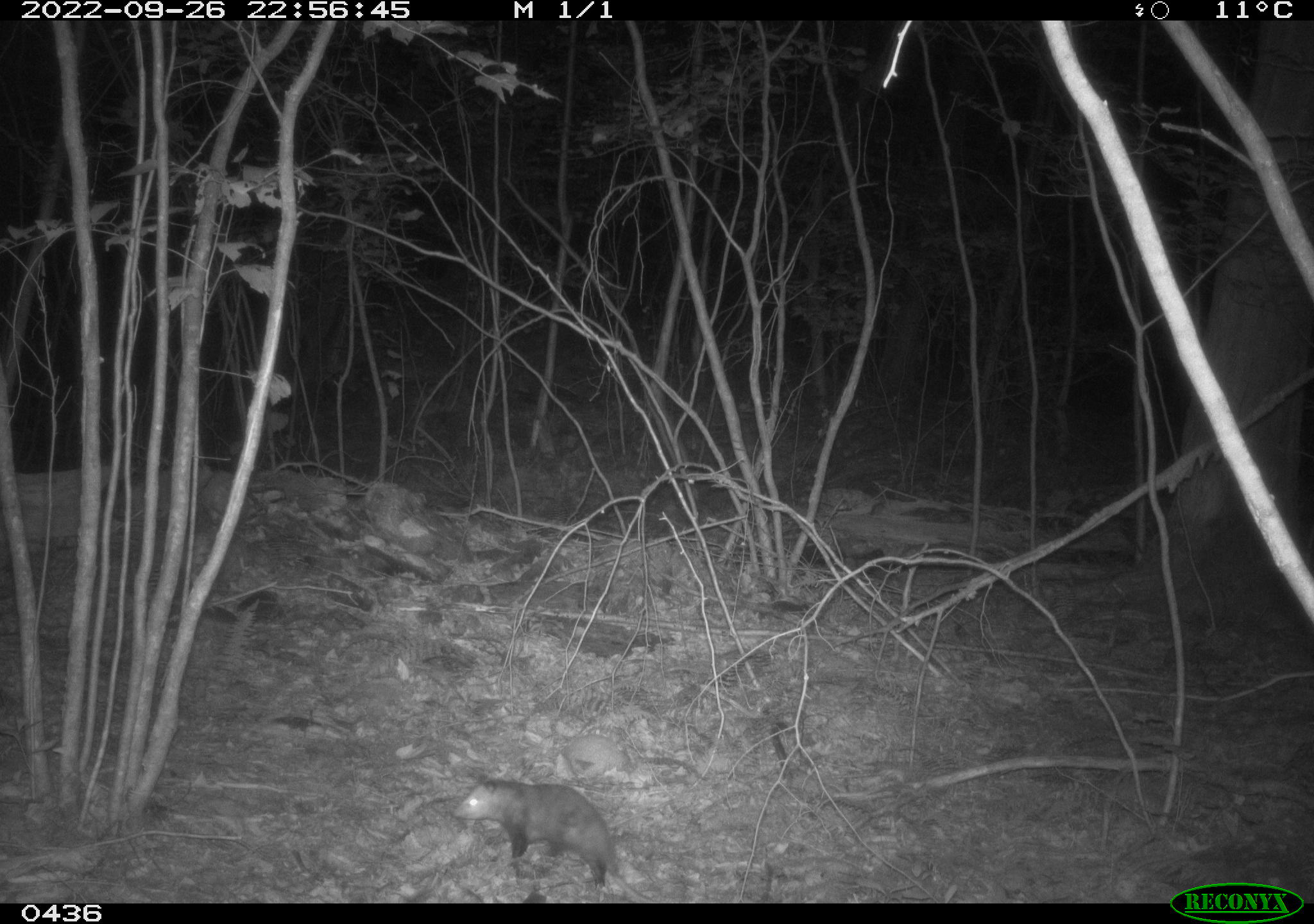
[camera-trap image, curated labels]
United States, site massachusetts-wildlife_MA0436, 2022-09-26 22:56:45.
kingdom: Animalia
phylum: Chordata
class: Mammalia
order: Didelphimorphia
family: Didelphidae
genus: Didelphis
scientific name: Didelphis virginiana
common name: opossum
Opossum (Didelphis virginiana).